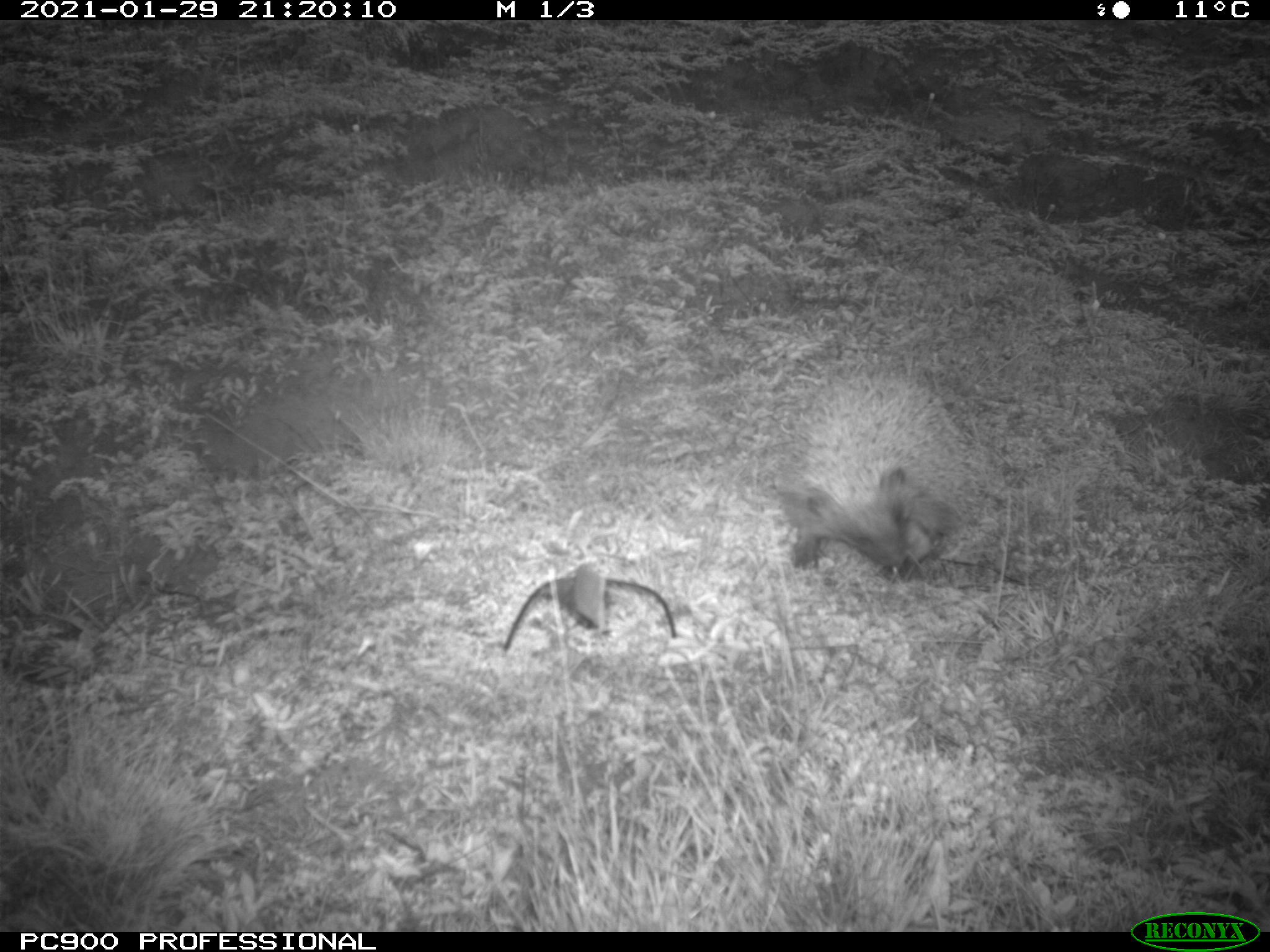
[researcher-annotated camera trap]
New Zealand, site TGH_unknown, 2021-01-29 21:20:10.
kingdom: Animalia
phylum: Chordata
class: Mammalia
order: Eulipotyphla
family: Erinaceidae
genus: Erinaceus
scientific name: Erinaceus europaeus europaeus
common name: european hedgehog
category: hedgehog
Hedgehog (european hedgehog) (Erinaceus europaeus europaeus).